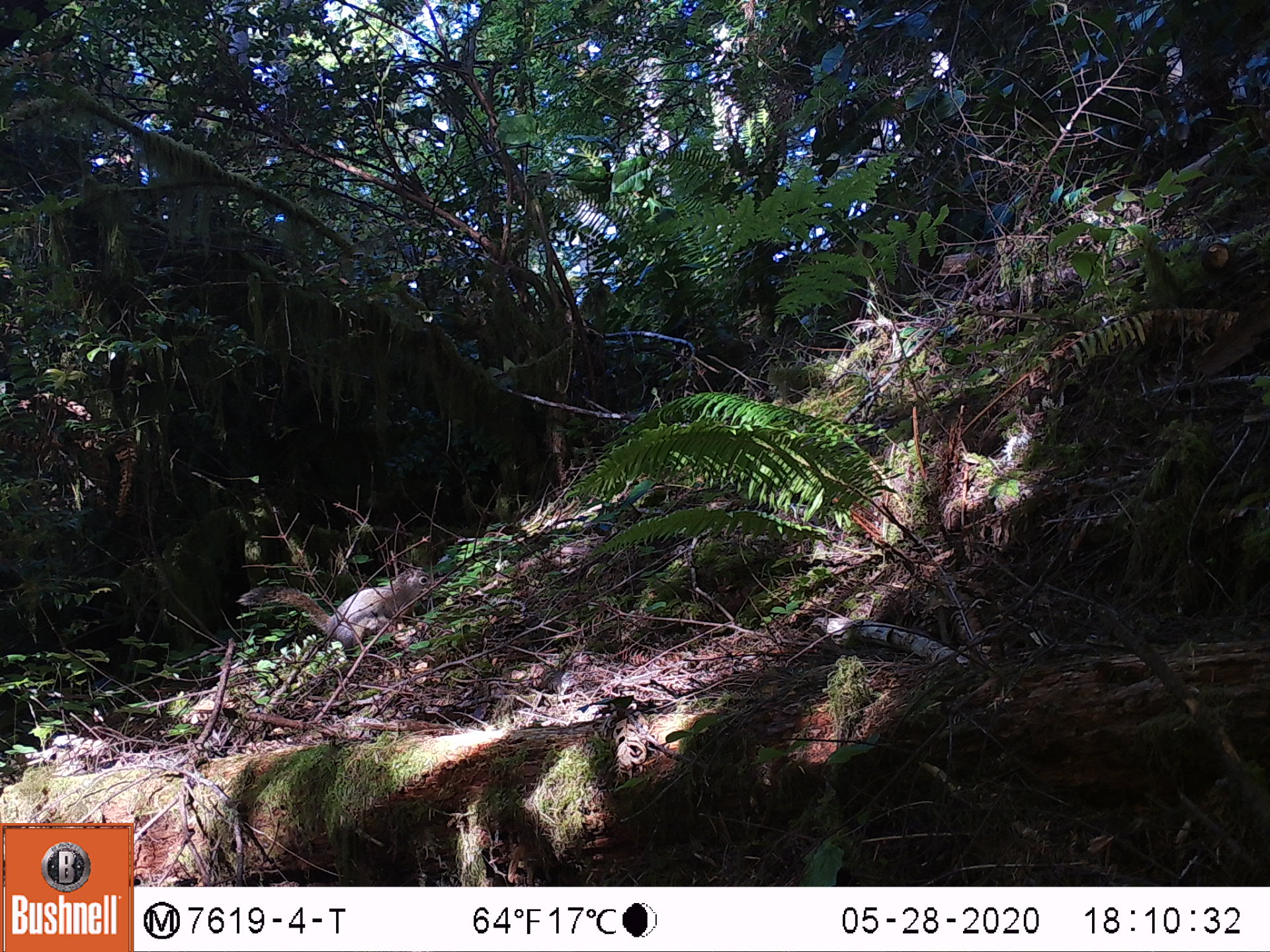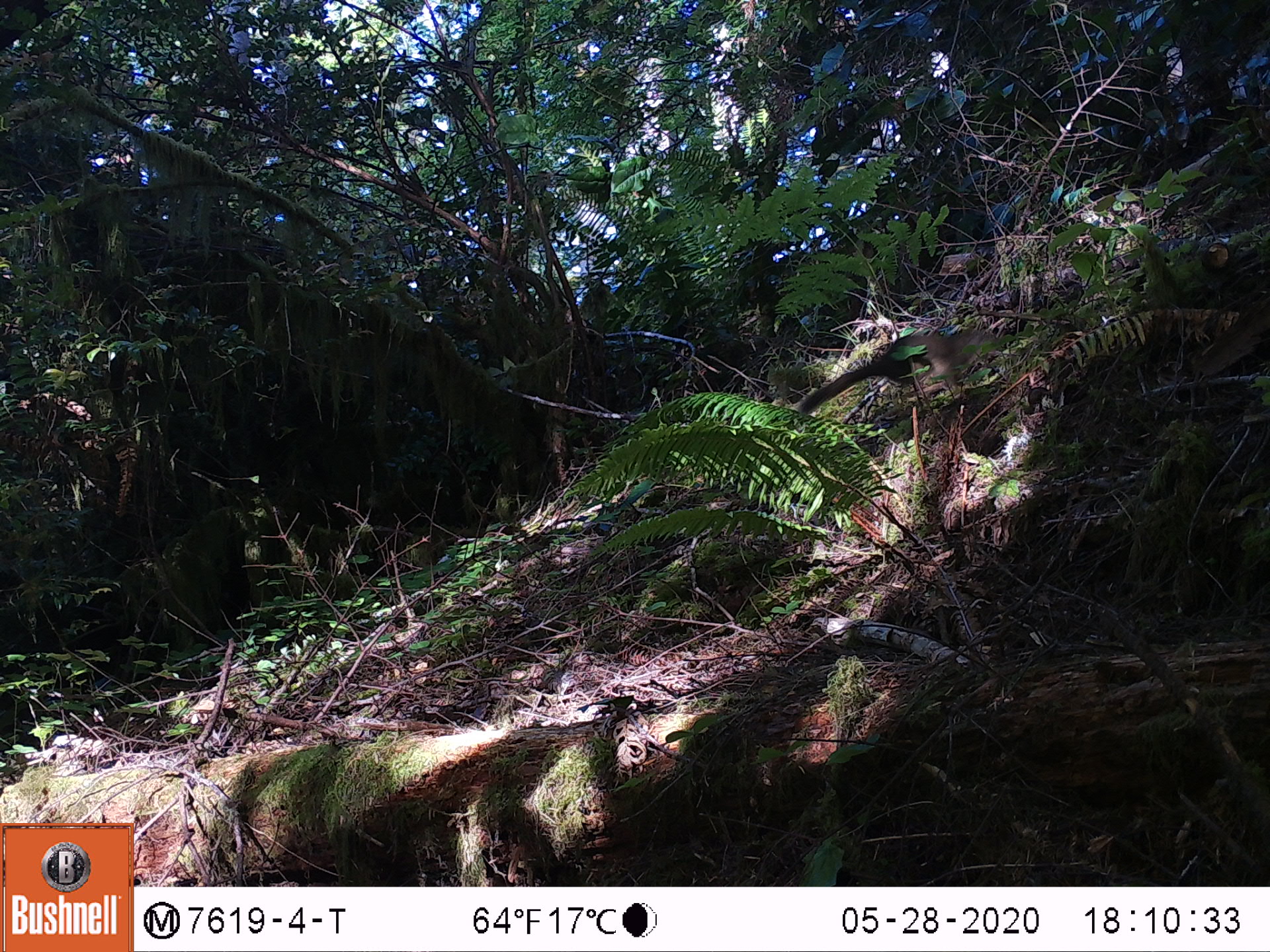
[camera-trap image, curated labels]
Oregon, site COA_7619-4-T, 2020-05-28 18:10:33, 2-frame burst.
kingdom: Animalia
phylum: Chordata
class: Mammalia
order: Rodentia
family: Sciuridae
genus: Tamiasciurus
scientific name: Tamiasciurus douglasii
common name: douglas squirrel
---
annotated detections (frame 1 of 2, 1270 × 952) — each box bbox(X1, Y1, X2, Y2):
douglas squirrel: bbox(240, 566, 438, 653)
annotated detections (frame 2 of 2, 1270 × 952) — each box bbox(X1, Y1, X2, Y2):
douglas squirrel: bbox(787, 328, 1009, 424)